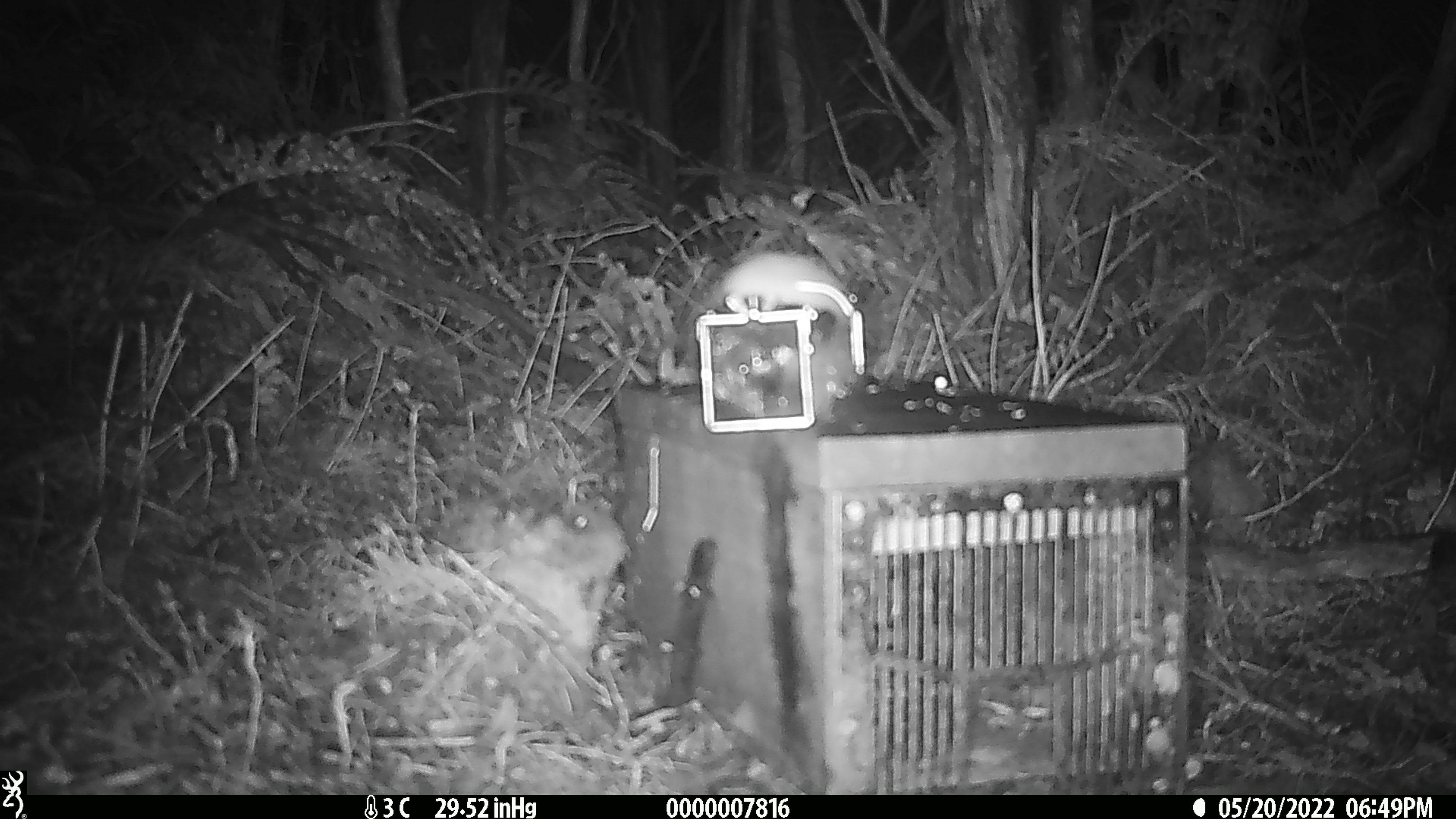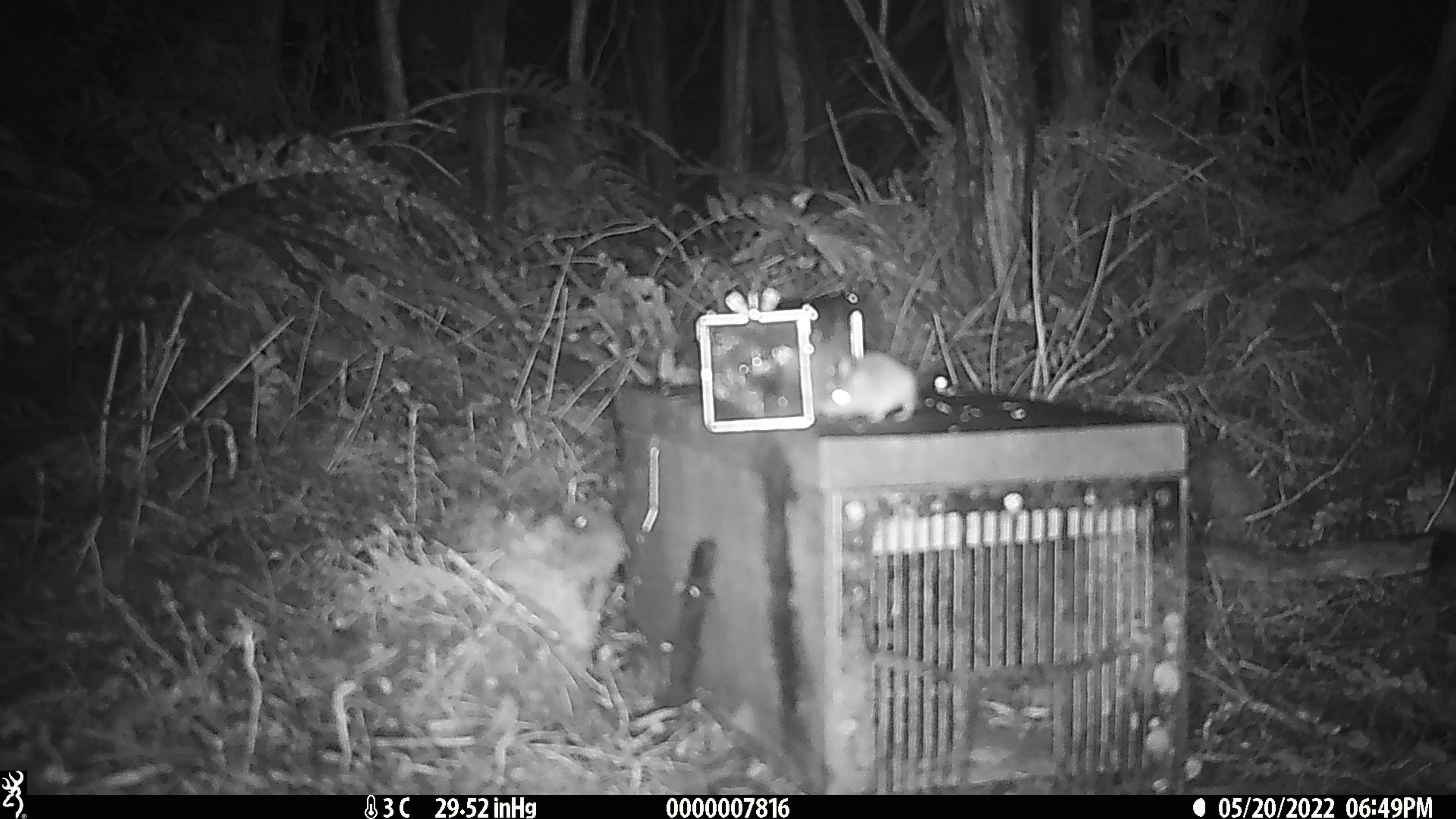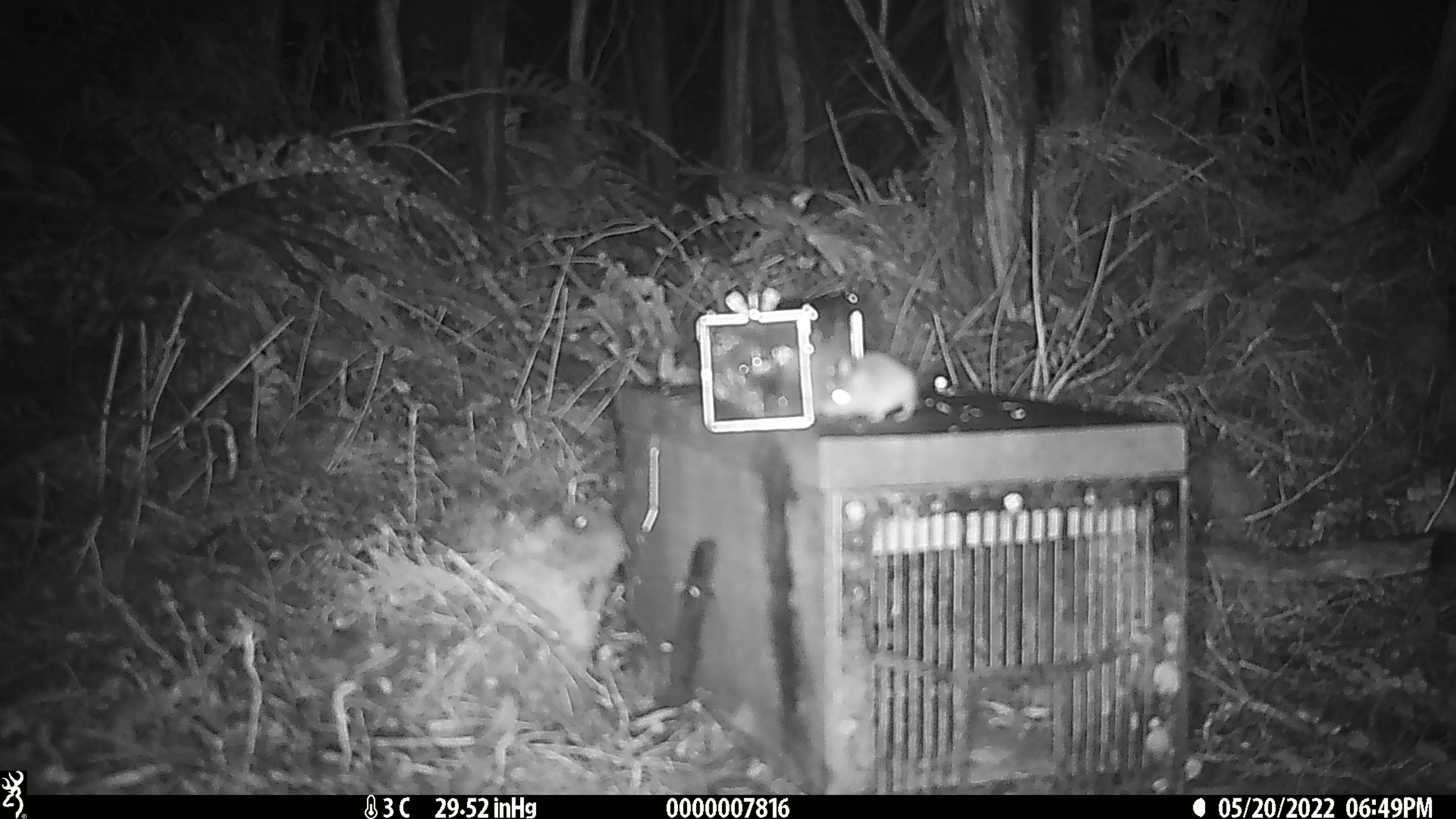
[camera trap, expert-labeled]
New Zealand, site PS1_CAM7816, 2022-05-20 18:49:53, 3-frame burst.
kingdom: Animalia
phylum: Chordata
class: Mammalia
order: Rodentia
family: Muridae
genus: Mus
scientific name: Mus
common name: mouse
Mouse (Mus).